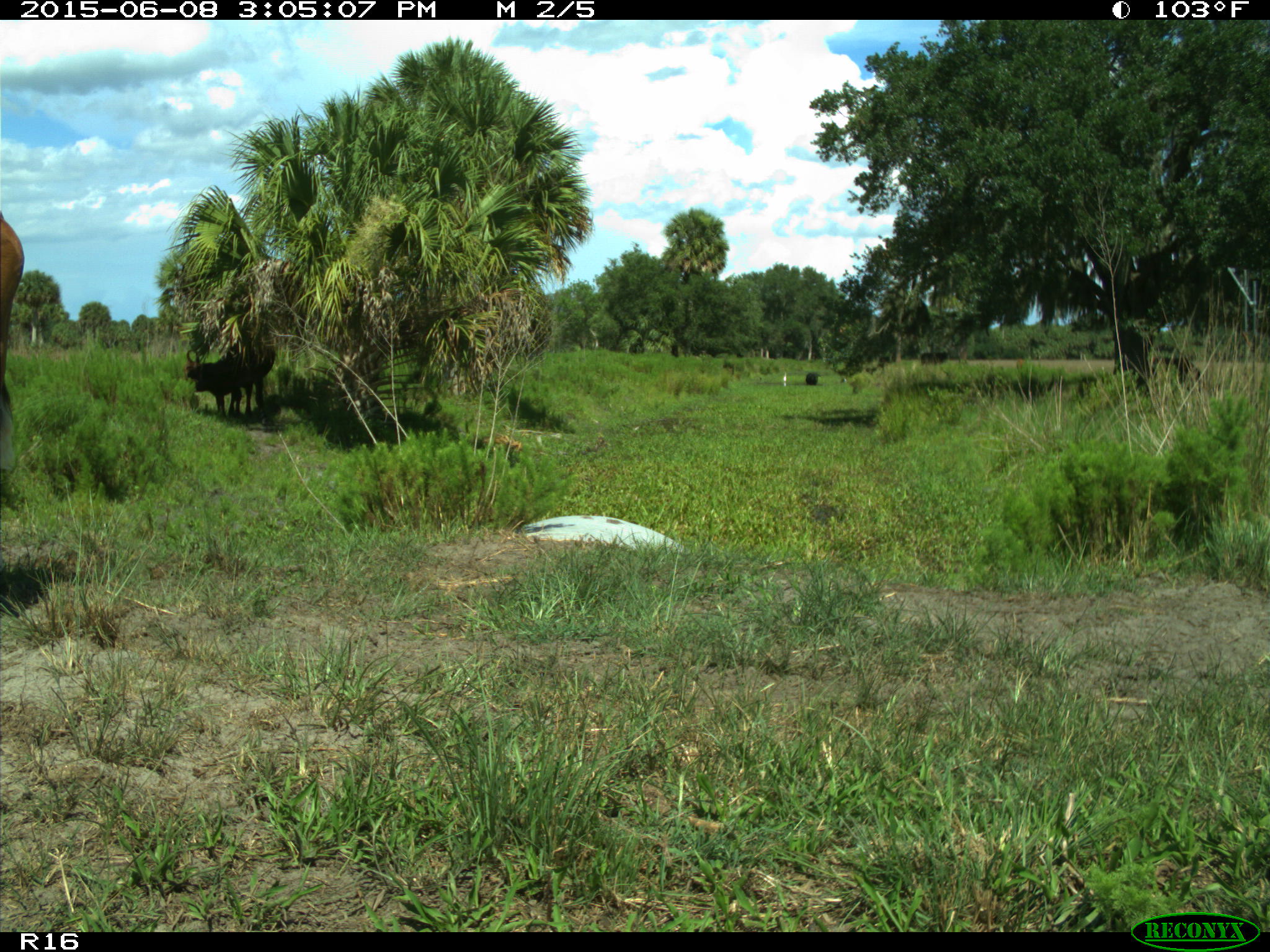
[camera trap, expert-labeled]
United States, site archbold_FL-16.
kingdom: Animalia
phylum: Chordata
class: Mammalia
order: Artiodactyla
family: Bovidae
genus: Bos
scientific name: Bos taurus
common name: domestic cow